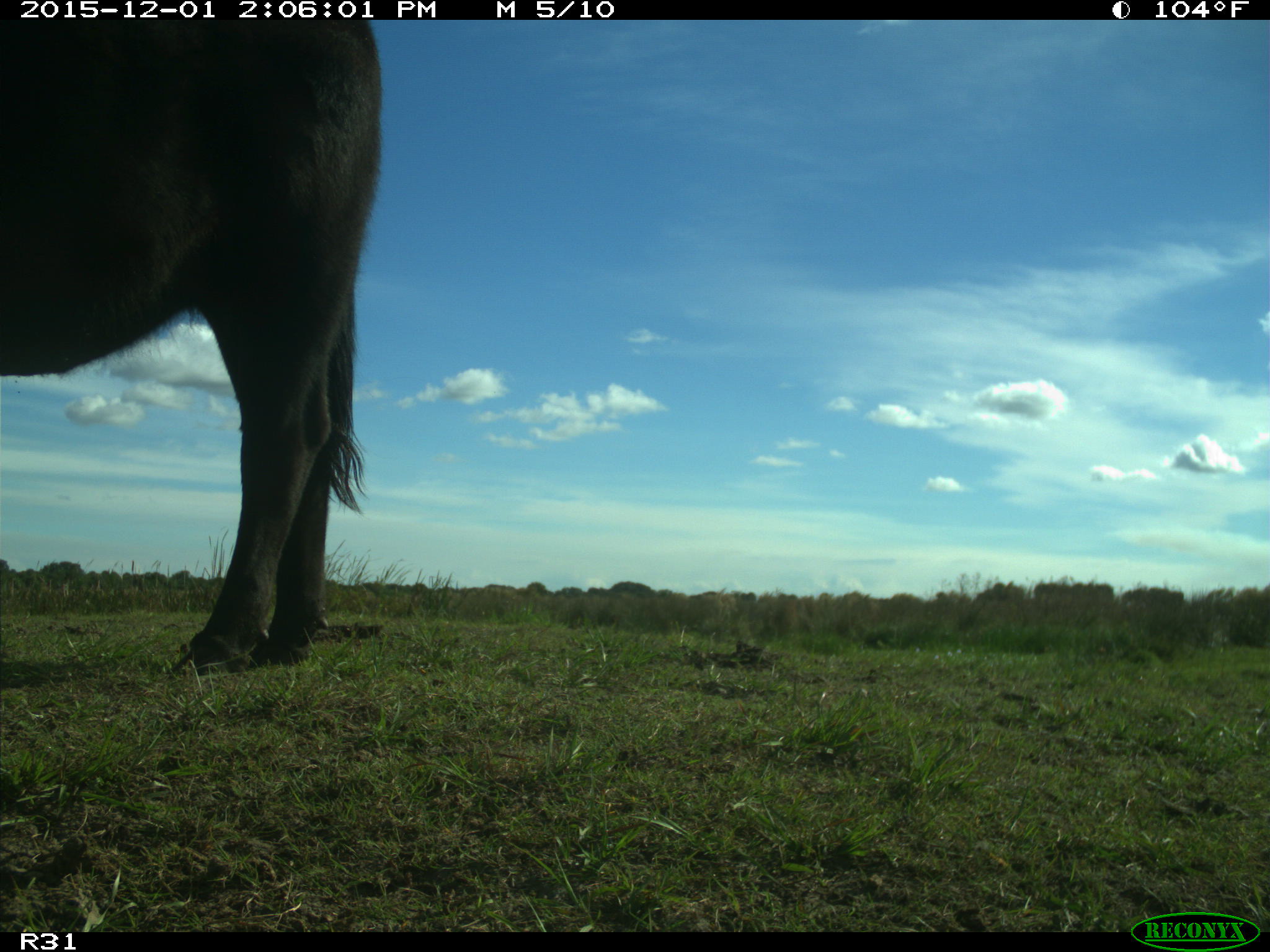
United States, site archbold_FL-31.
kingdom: Animalia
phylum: Chordata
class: Mammalia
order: Artiodactyla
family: Bovidae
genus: Bos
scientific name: Bos taurus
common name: domestic cow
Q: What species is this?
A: Bos taurus (domestic cow).